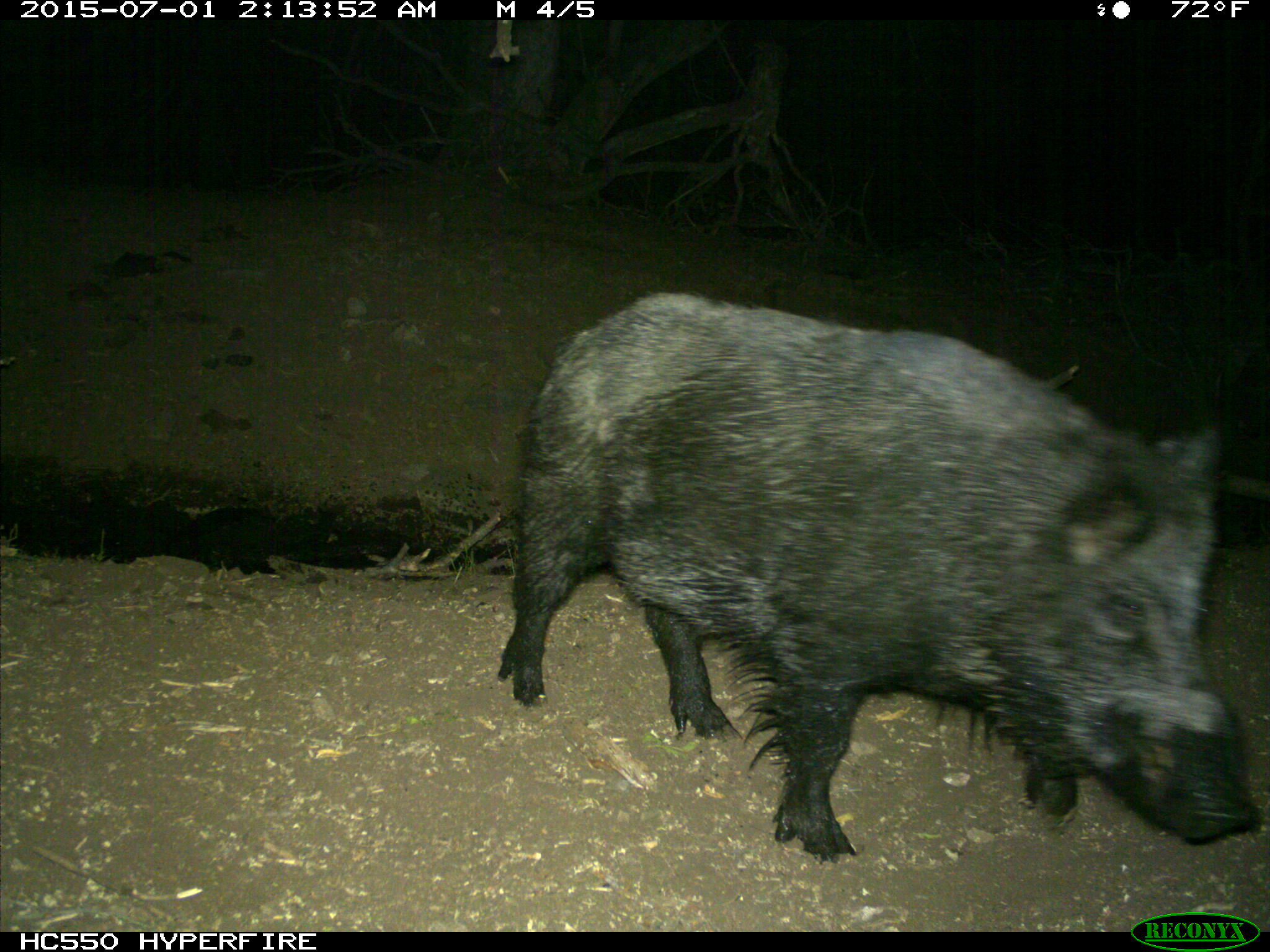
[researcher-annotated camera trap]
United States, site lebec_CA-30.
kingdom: Animalia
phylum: Chordata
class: Mammalia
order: Artiodactyla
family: Suidae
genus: Sus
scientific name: Sus scrofa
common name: wild boar